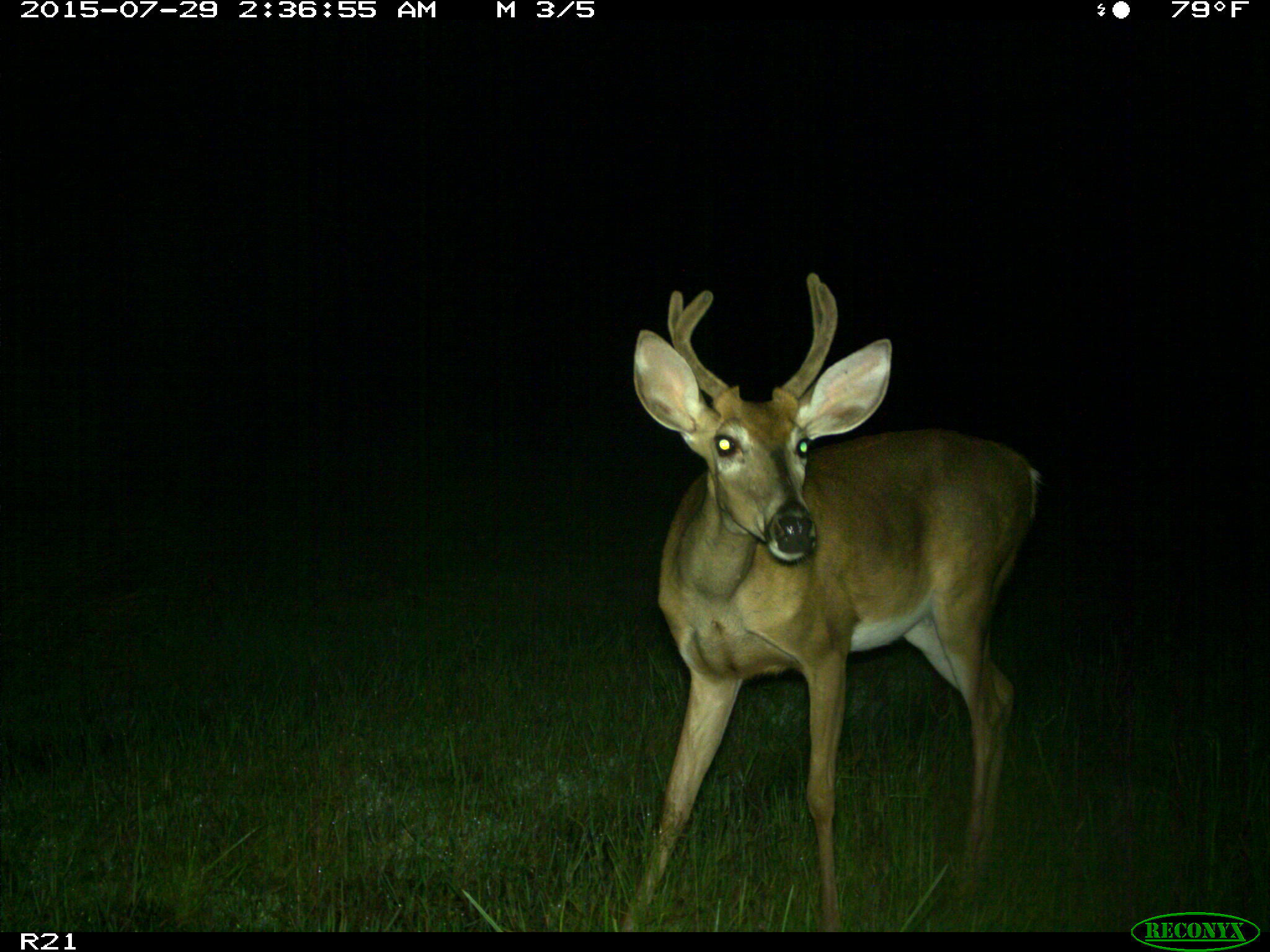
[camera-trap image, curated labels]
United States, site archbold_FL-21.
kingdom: Animalia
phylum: Chordata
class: Mammalia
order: Artiodactyla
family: Cervidae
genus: Odocoileus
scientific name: Odocoileus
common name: deer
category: unidentified deer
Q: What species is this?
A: Unidentified deer (deer) (Odocoileus).